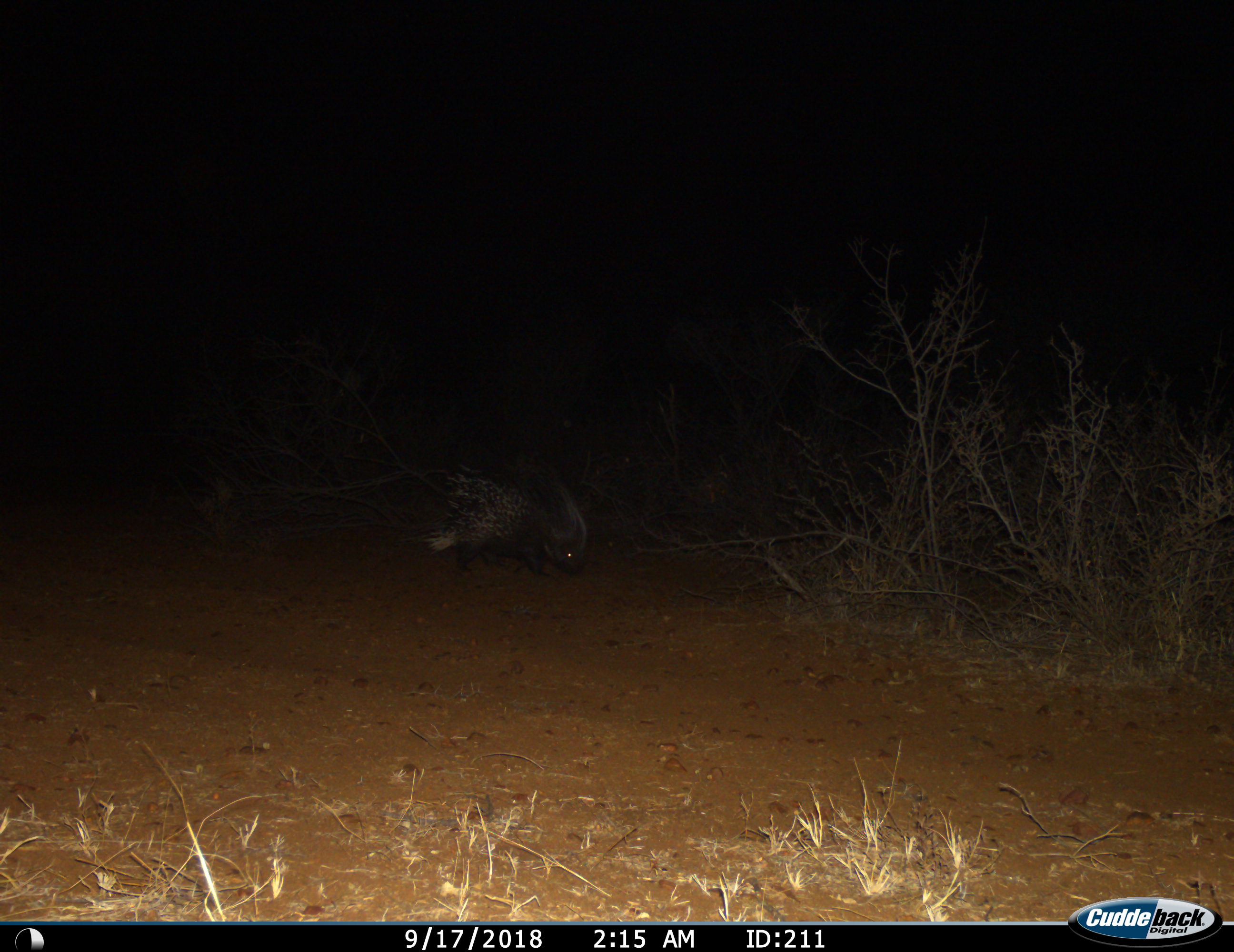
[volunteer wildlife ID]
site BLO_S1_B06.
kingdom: Animalia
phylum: Chordata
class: Mammalia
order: Rodentia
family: Hystricidae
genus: Hystrix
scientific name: Hystrix cristata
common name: crested porcupine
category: porcupine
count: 1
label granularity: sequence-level